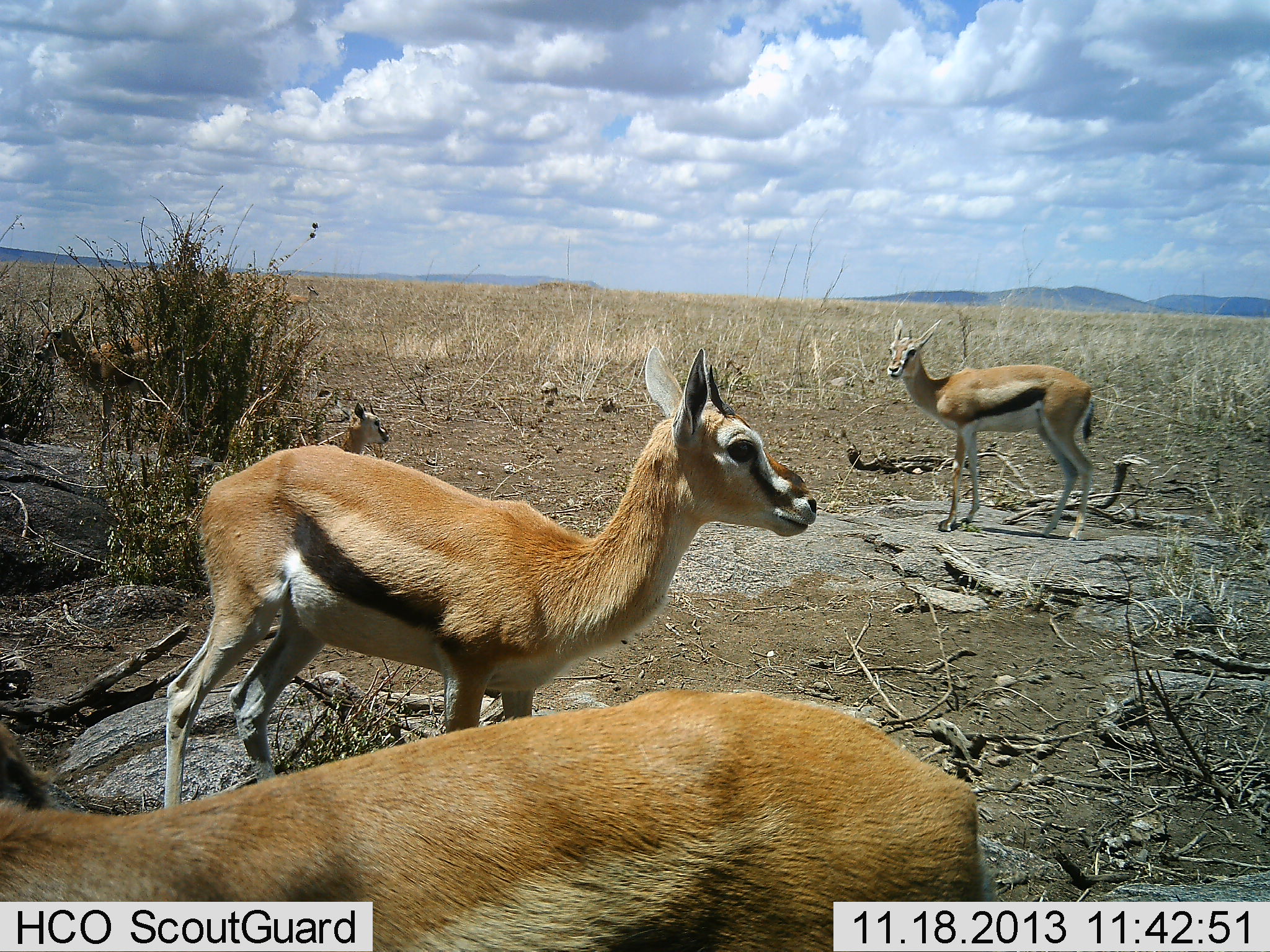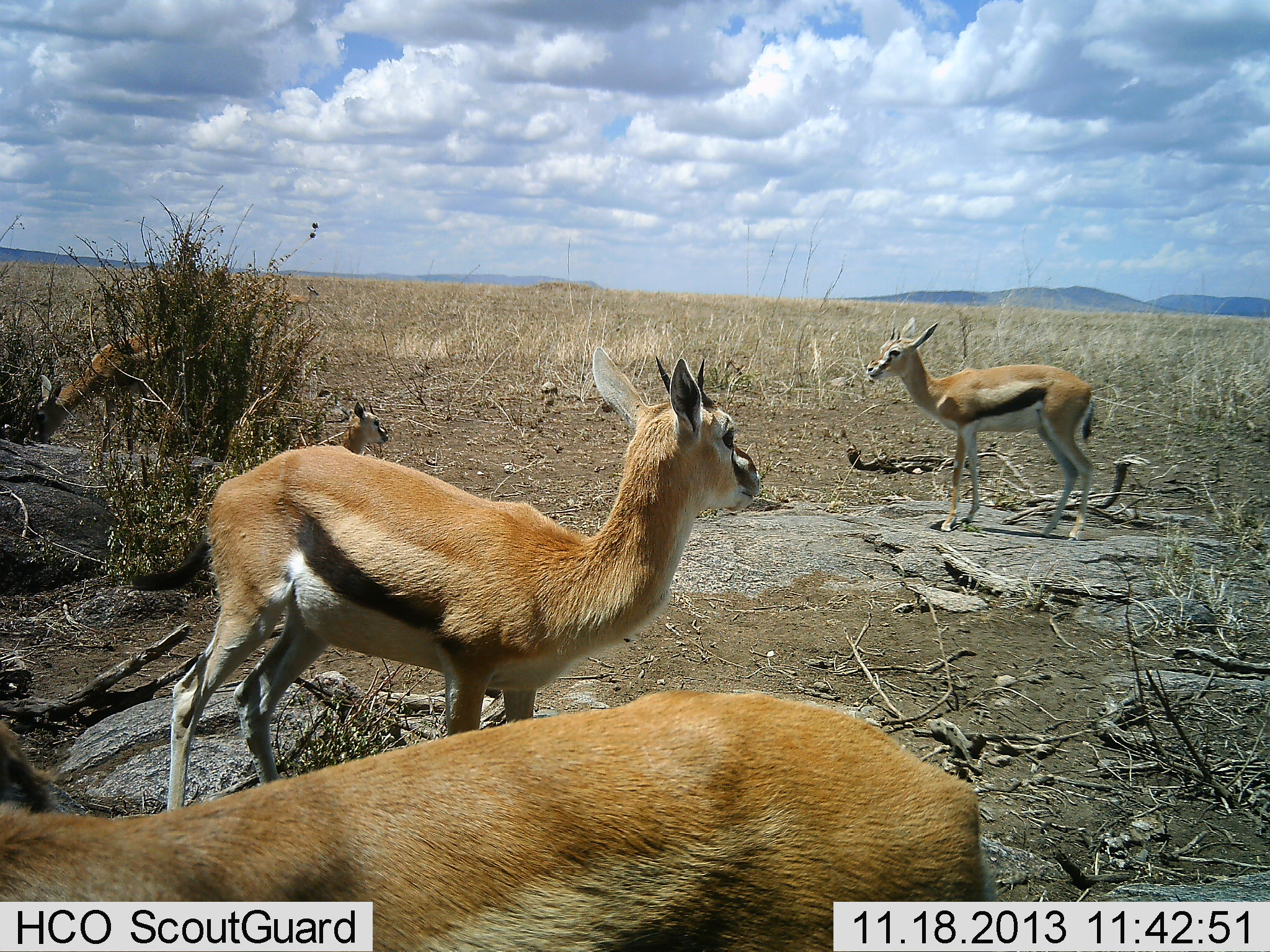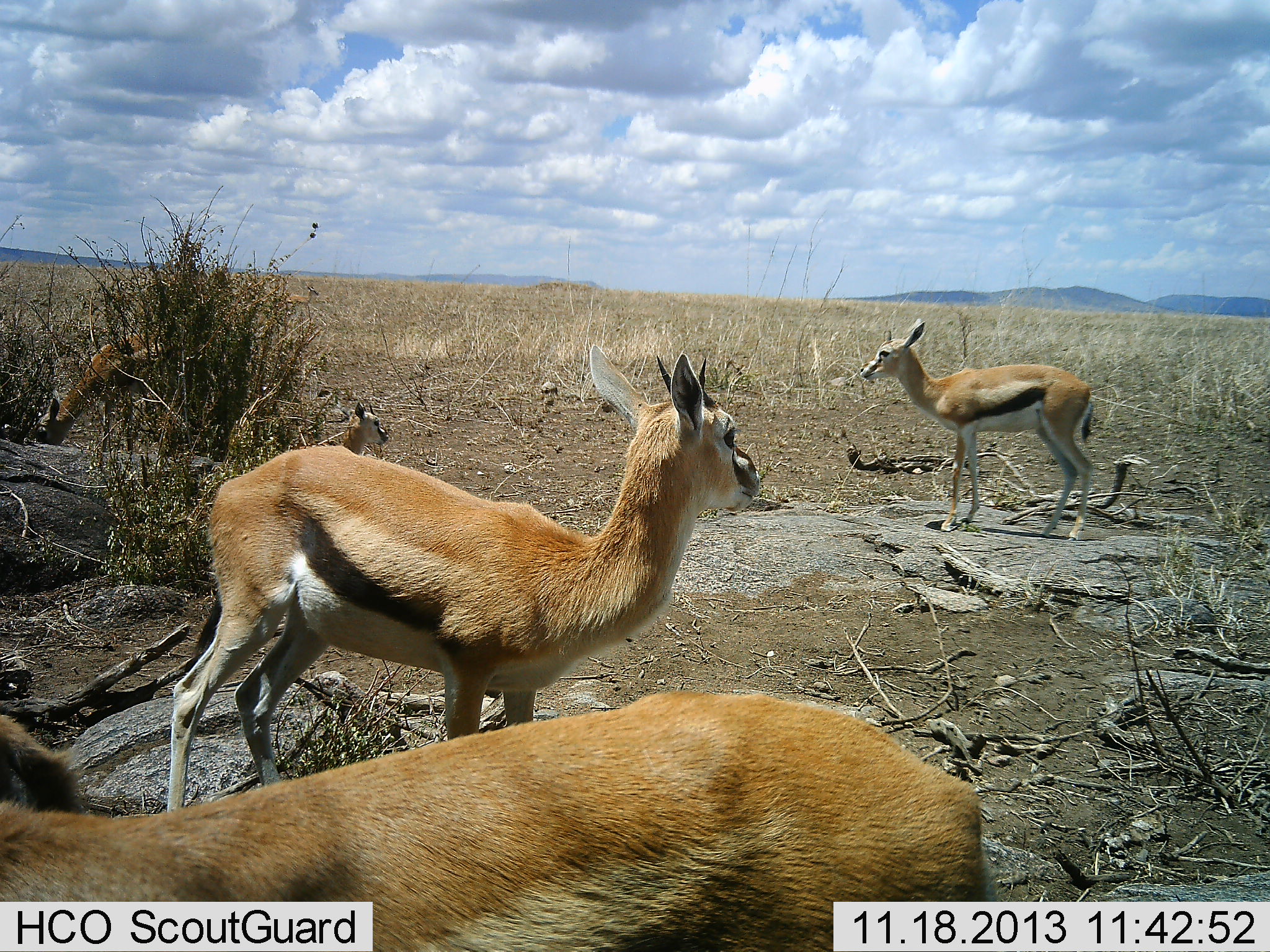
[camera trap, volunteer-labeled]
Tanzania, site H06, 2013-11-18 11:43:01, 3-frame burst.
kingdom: Animalia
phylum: Chordata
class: Mammalia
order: Artiodactyla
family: Bovidae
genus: Eudorcas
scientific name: Eudorcas thomsonii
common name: thomson's gazelle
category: gazellethomsons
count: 5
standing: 100%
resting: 50%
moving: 0%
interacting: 0%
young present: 30%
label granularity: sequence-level